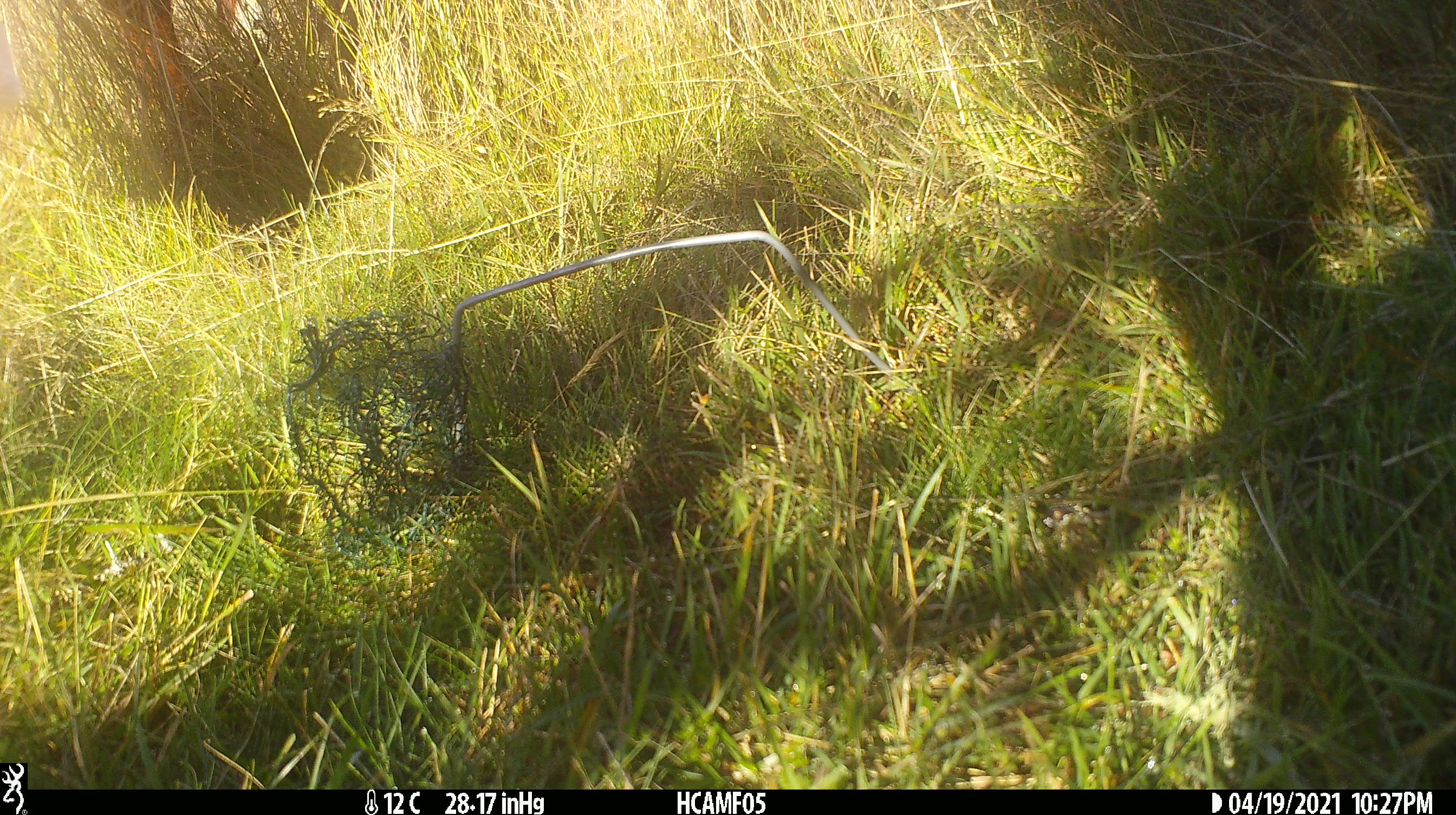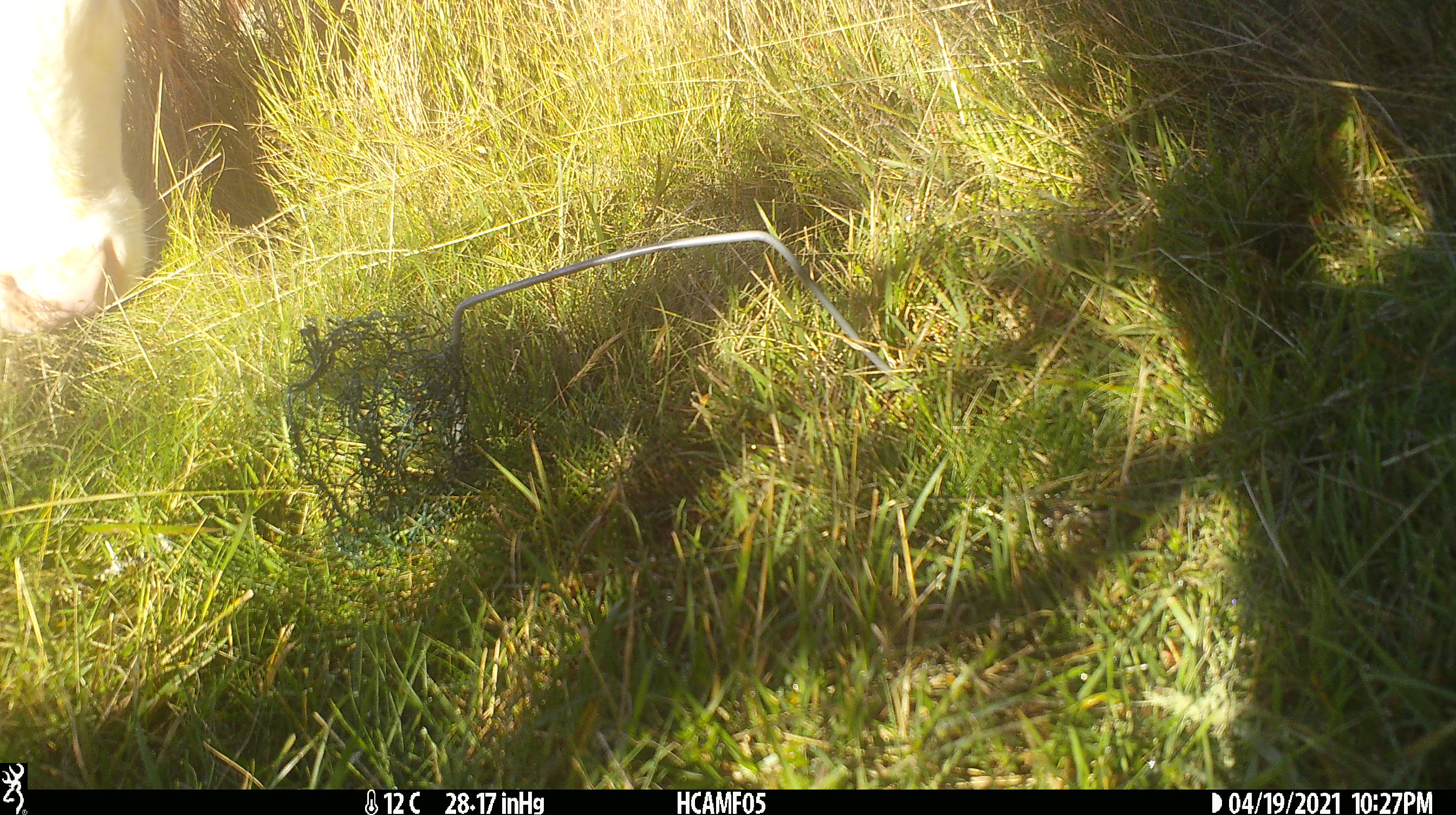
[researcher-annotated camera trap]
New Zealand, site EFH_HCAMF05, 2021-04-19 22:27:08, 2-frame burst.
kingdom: Animalia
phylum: Chordata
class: Mammalia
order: Artiodactyla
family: Bovidae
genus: Bos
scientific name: Bos taurus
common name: domestic cow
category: cow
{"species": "cow (domestic cow) (Bos taurus)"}